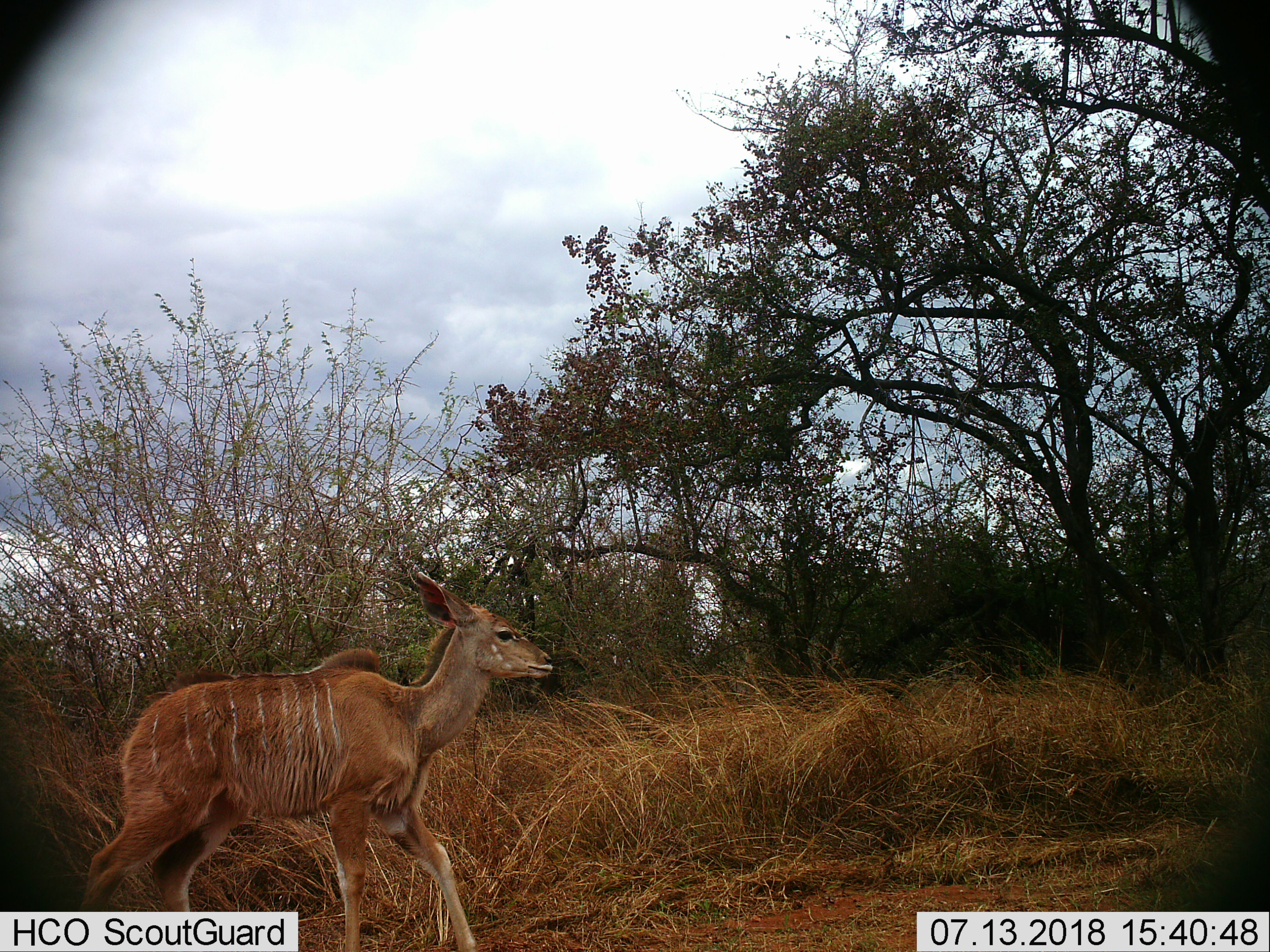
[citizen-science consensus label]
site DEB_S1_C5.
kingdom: Animalia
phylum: Chordata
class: Mammalia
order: Artiodactyla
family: Bovidae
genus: Tragelaphus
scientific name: Tragelaphus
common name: kudu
Kudu (Tragelaphus), count 1. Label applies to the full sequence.